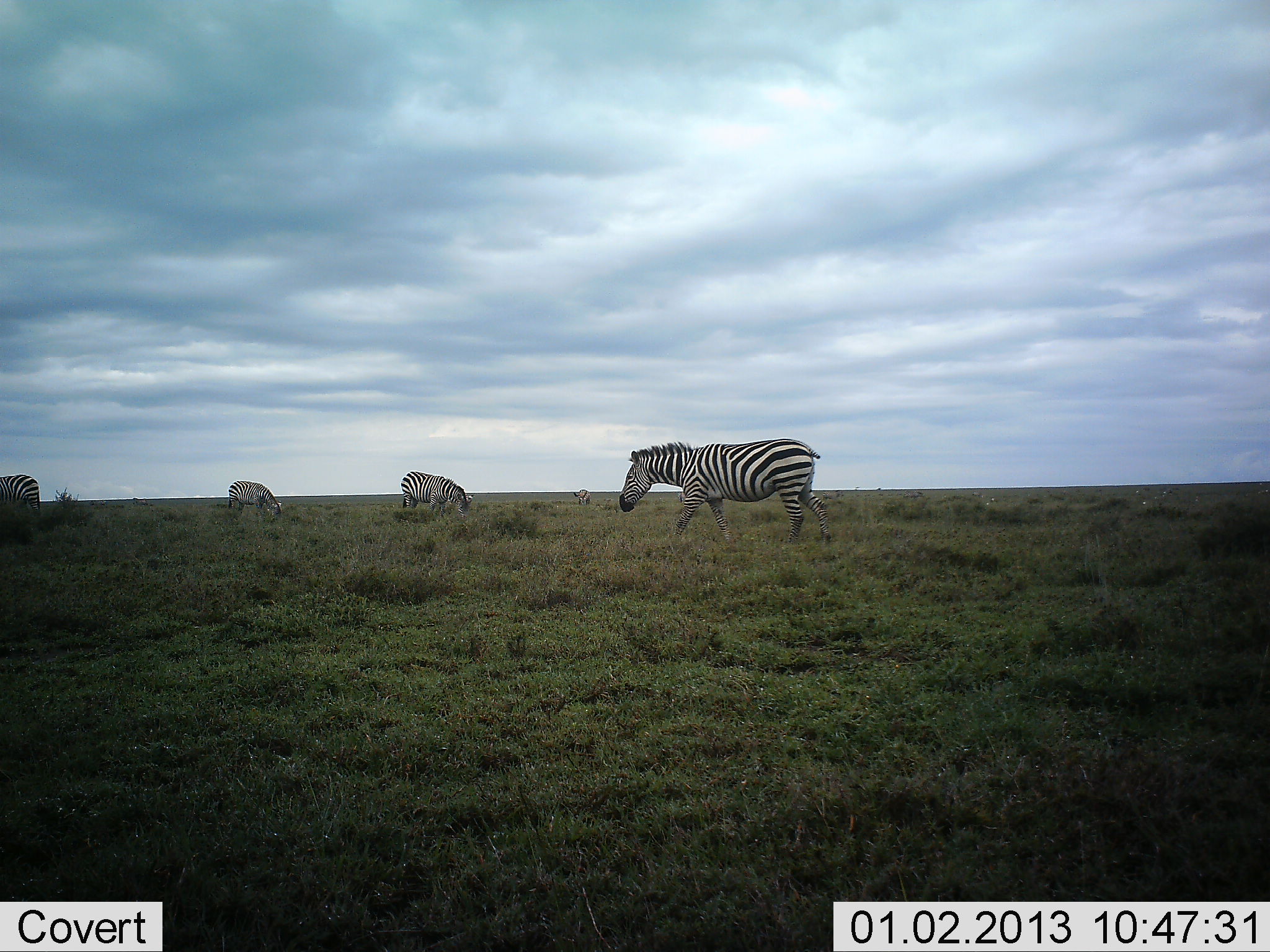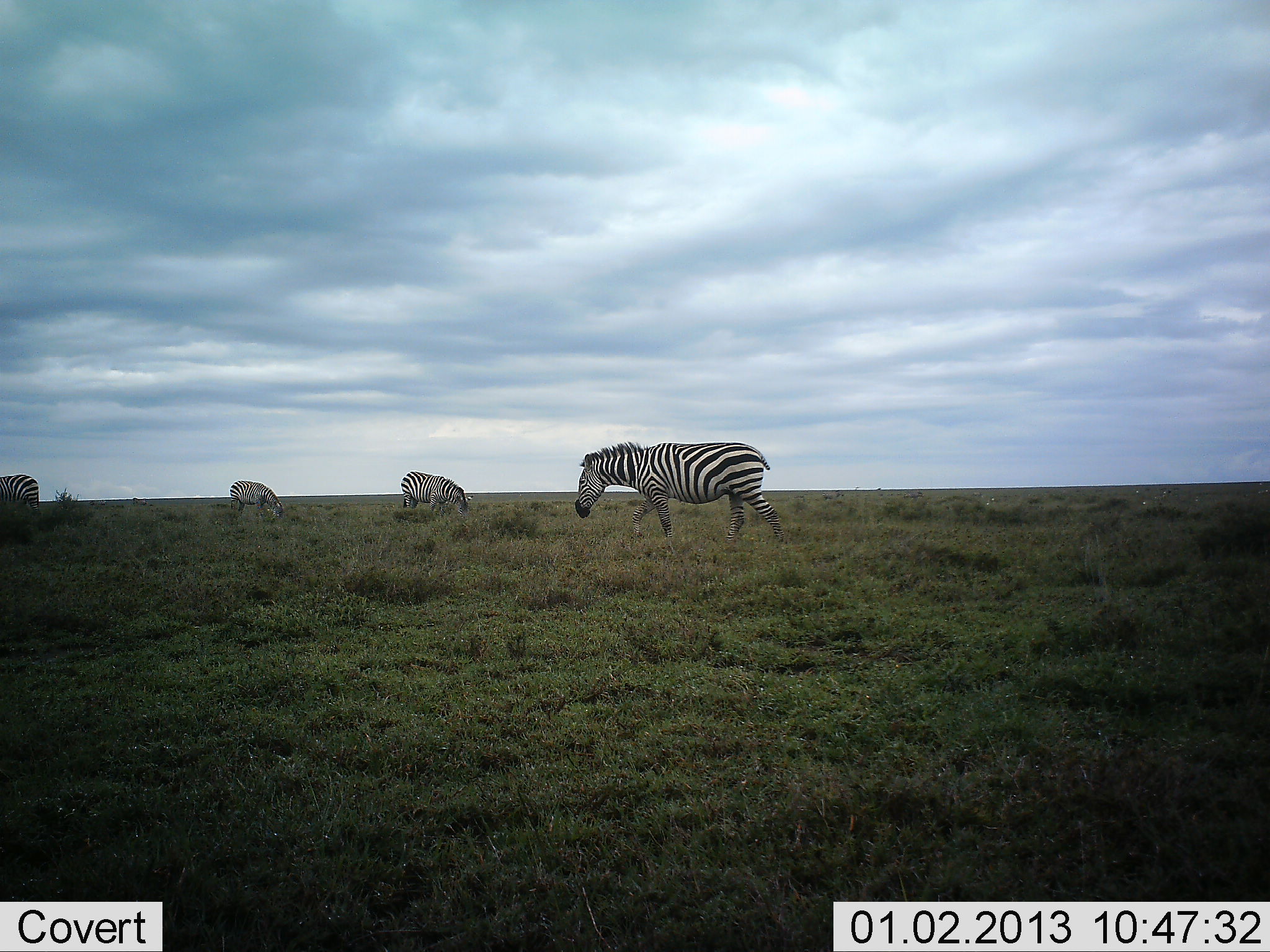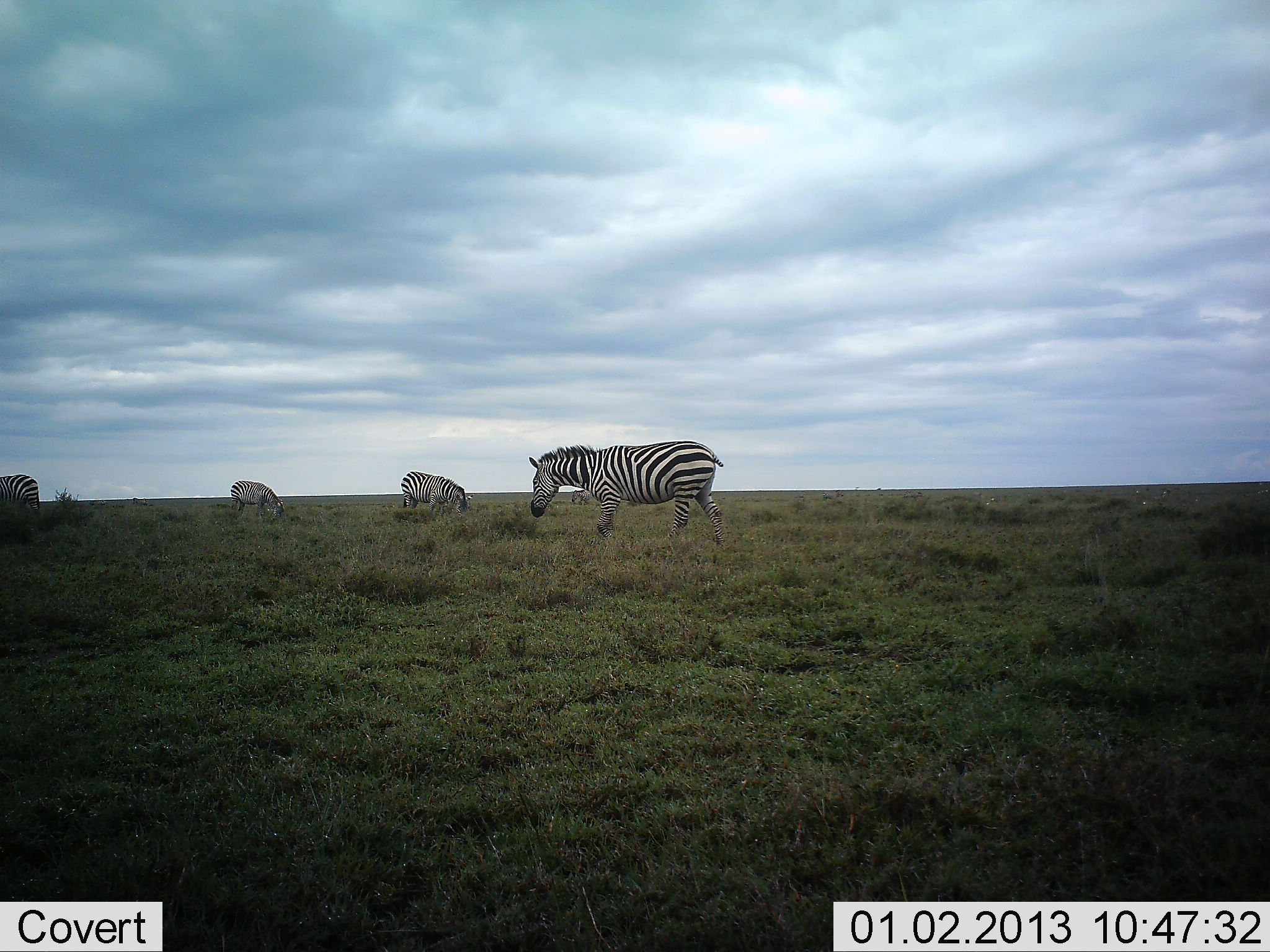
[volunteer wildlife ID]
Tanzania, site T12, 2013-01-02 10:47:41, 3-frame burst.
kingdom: Animalia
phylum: Chordata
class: Mammalia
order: Perissodactyla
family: Equidae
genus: Equus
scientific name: Equus quagga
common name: plains zebra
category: zebra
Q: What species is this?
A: Zebra (plains zebra) (Equus quagga).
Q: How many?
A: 4.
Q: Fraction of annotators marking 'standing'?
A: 30%.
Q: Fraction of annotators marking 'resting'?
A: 0%.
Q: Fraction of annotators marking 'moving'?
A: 90%.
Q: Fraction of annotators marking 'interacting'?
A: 0%.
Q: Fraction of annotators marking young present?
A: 0%.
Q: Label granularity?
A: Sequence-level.